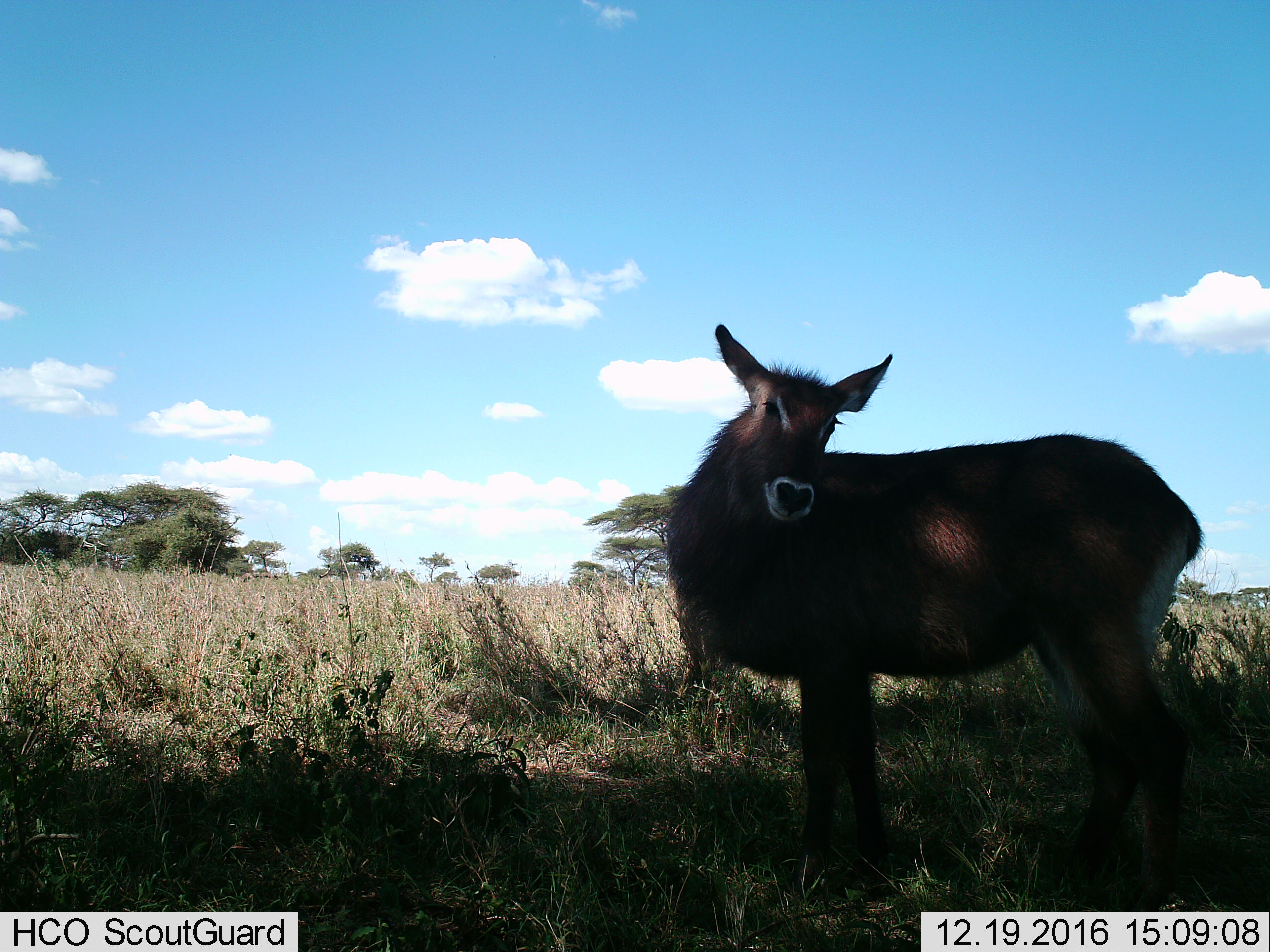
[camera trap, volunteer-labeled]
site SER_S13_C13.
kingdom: Animalia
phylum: Chordata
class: Mammalia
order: Artiodactyla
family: Bovidae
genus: Kobus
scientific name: Kobus ellipsiprymnus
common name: waterbuck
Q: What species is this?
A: Waterbuck (Kobus ellipsiprymnus).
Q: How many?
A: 1.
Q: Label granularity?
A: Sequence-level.